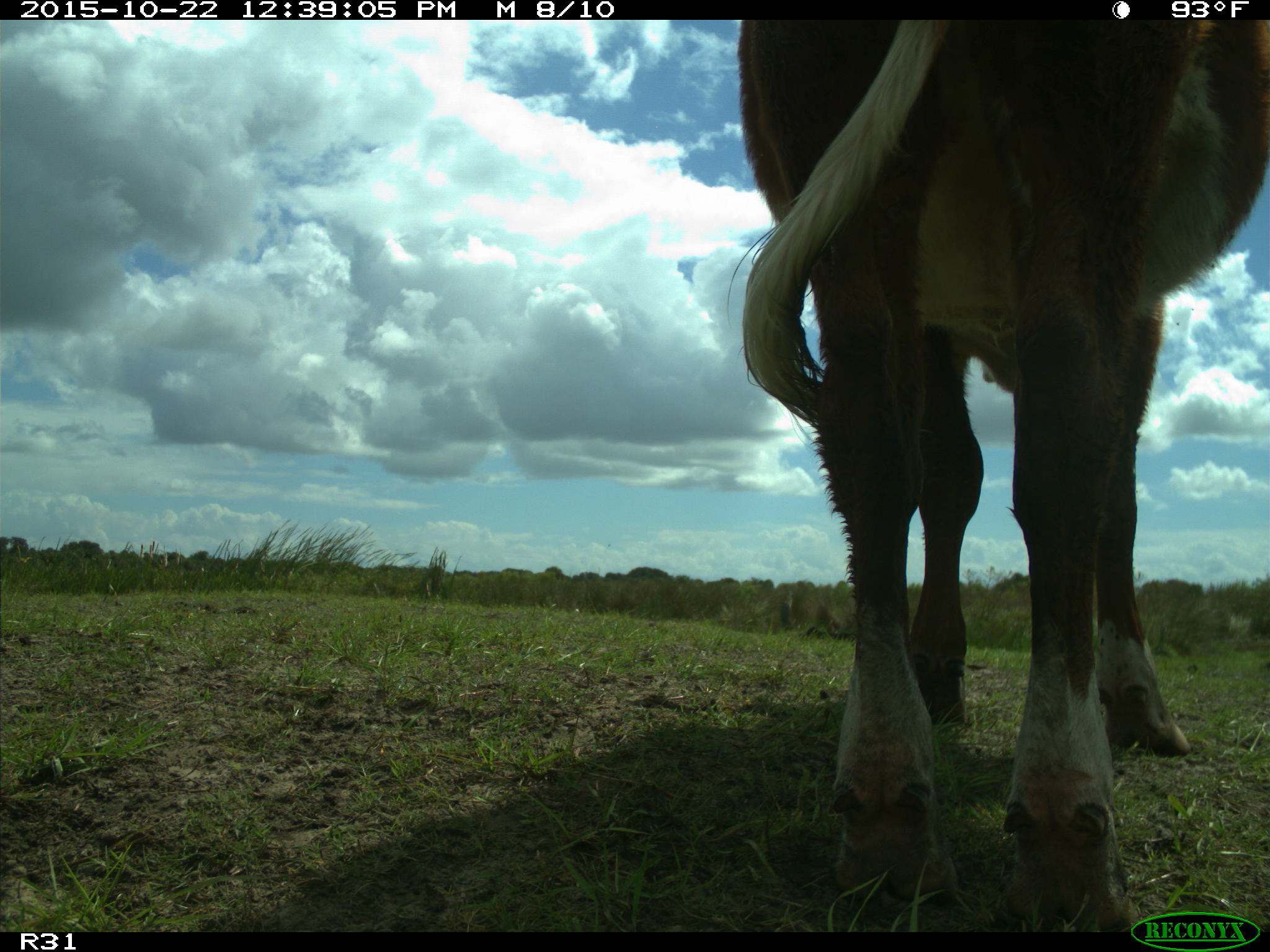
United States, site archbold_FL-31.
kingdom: Animalia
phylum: Chordata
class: Mammalia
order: Artiodactyla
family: Bovidae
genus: Bos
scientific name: Bos taurus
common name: domestic cow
Bos taurus (domestic cow).